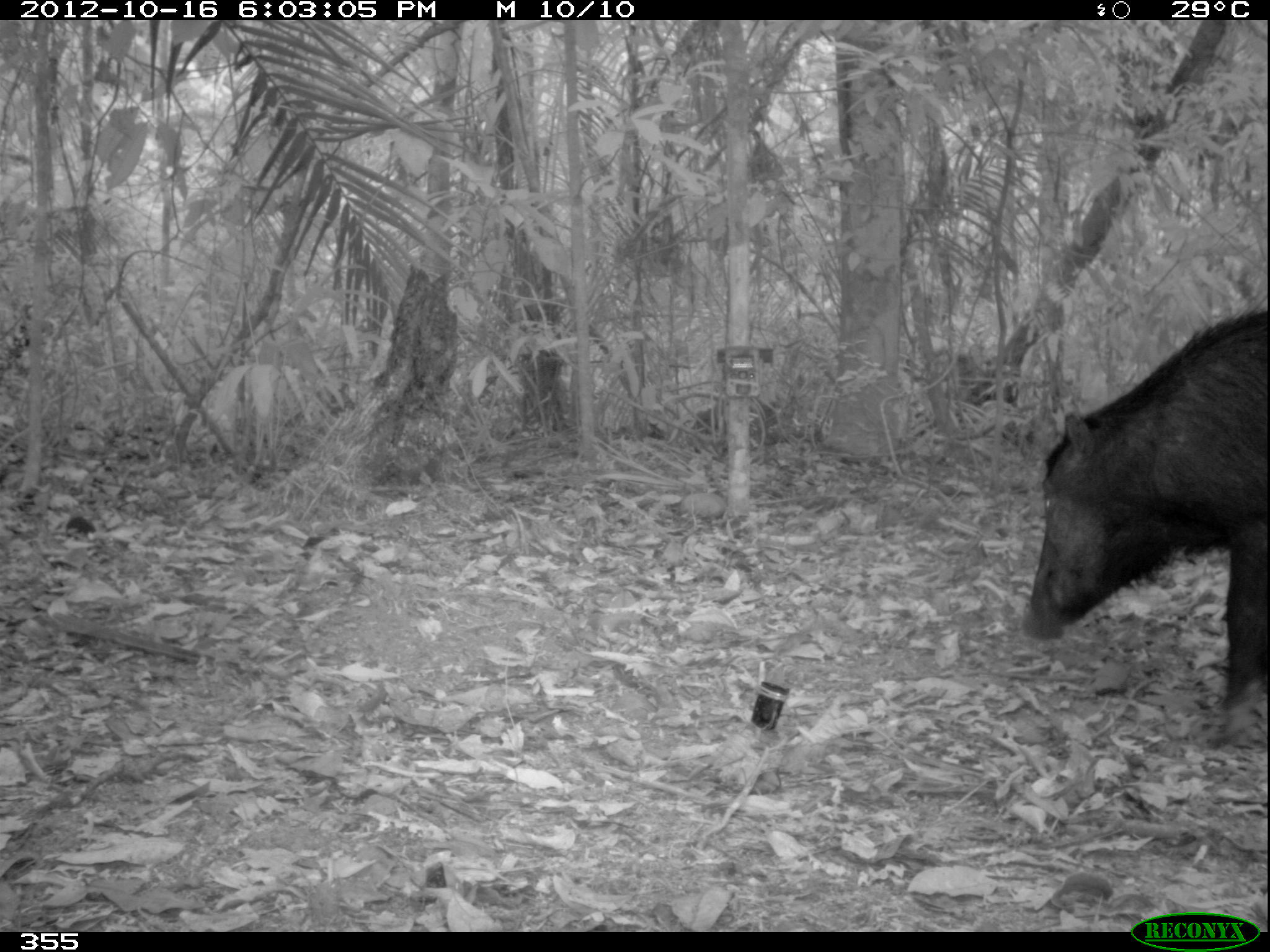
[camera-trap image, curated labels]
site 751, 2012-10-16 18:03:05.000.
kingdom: Animalia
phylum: Chordata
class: Mammalia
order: Artiodactyla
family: Tayassuidae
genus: Tayassu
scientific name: Tayassu pecari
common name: white-lipped peccary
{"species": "Tayassu pecari (white-lipped peccary)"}